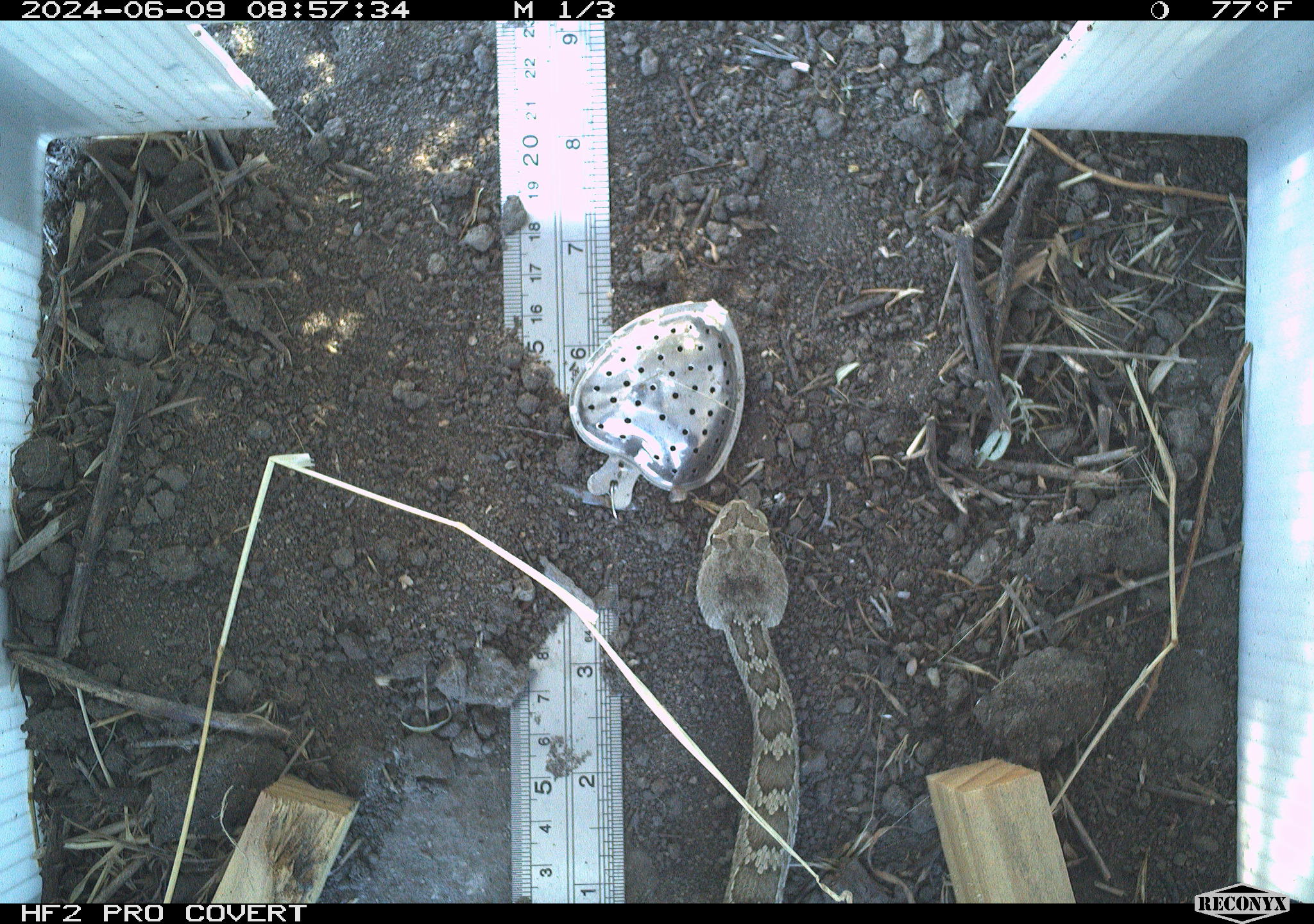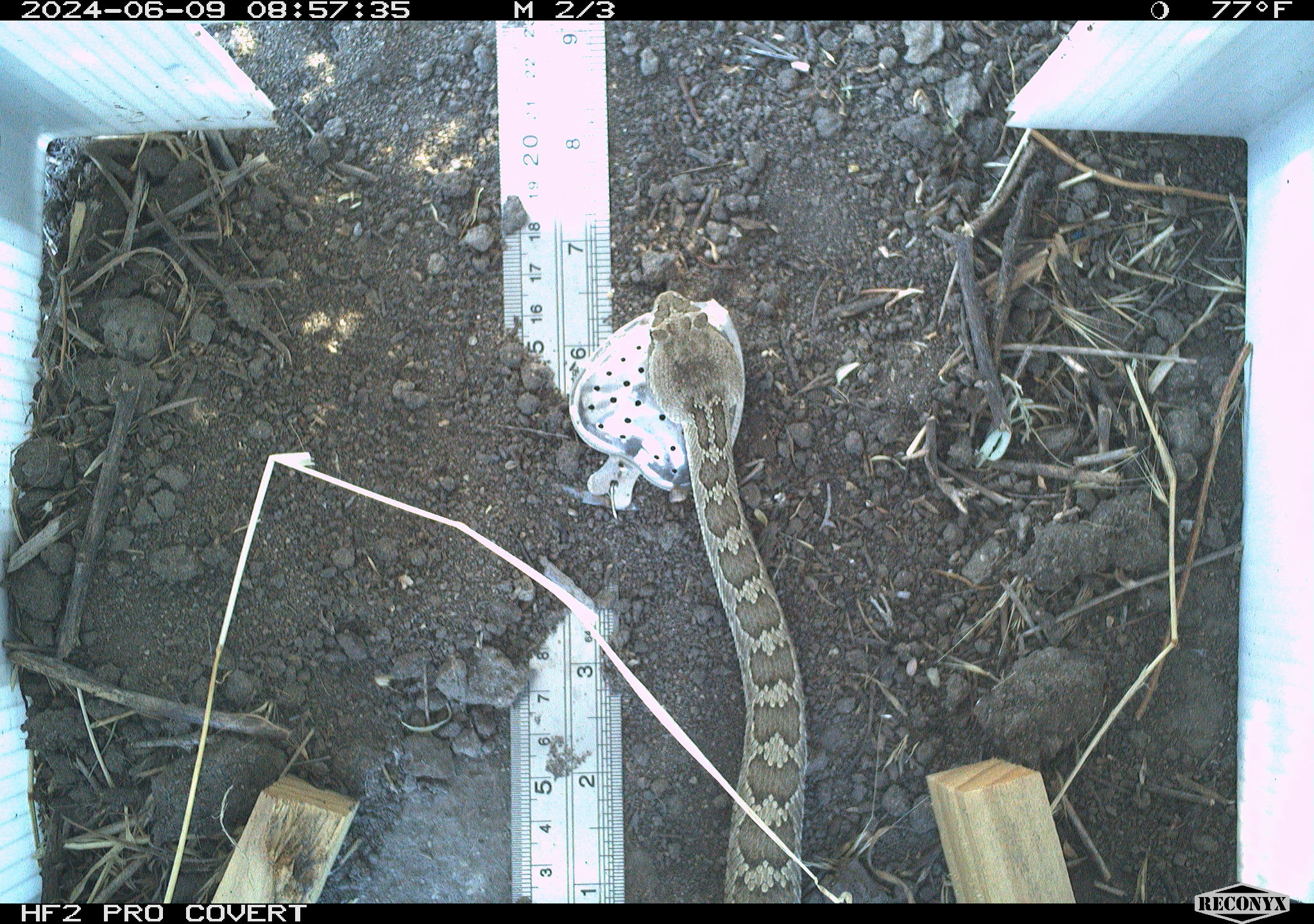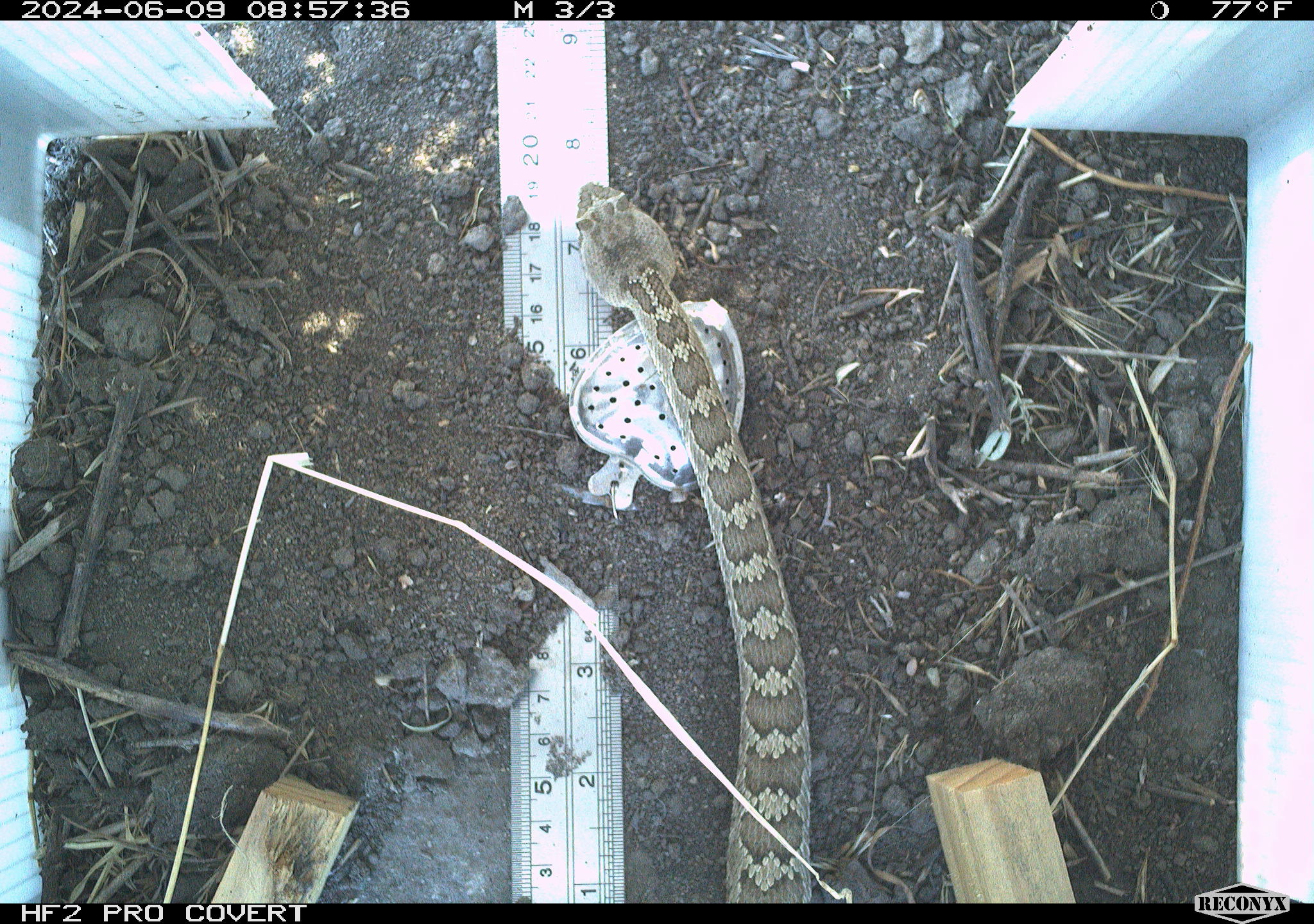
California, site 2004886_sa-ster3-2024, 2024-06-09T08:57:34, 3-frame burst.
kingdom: Animalia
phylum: Chordata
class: Reptilia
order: Squamata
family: Viperidae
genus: Crotalus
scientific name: Crotalus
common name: rattlers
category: crotalus species